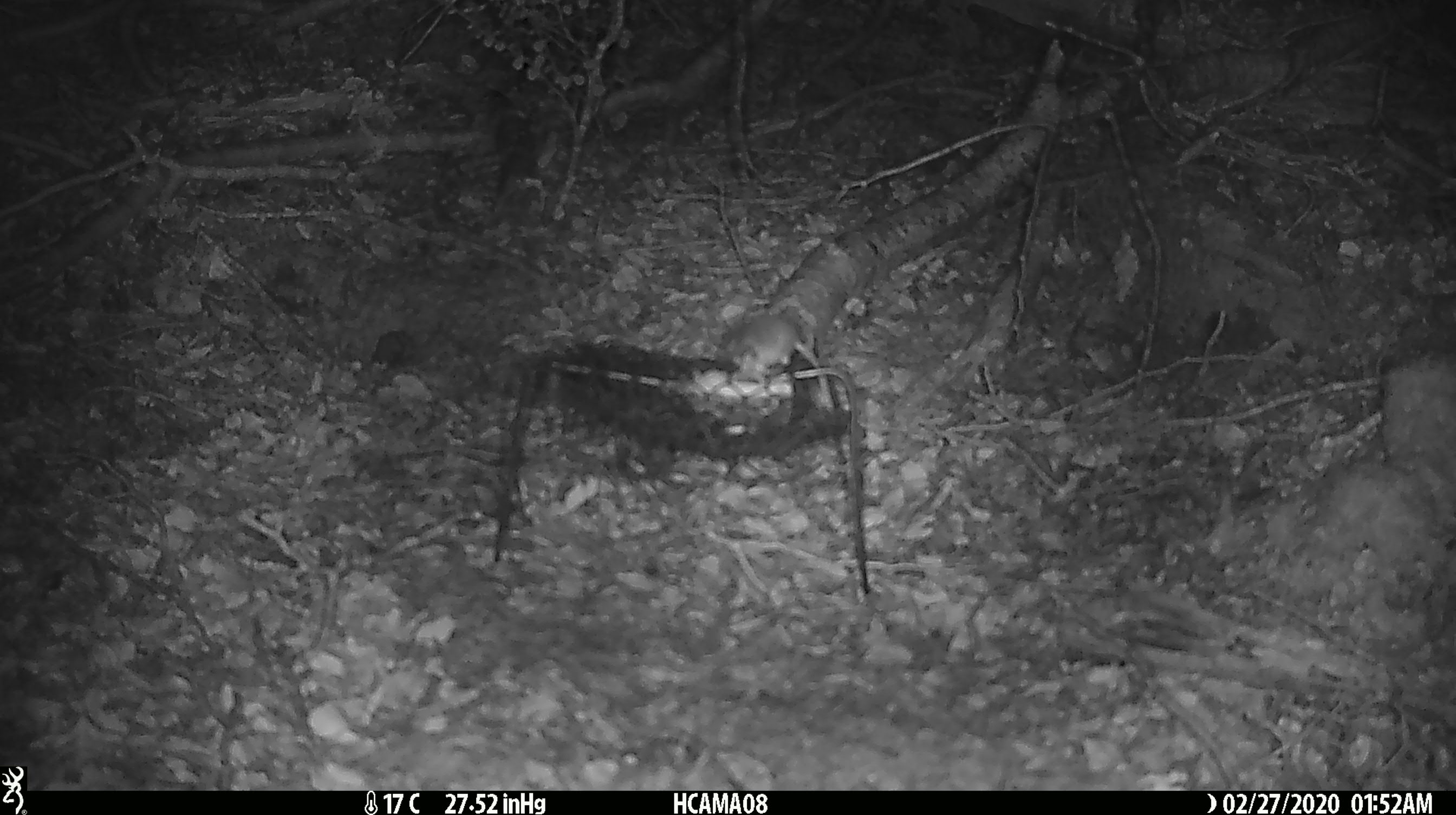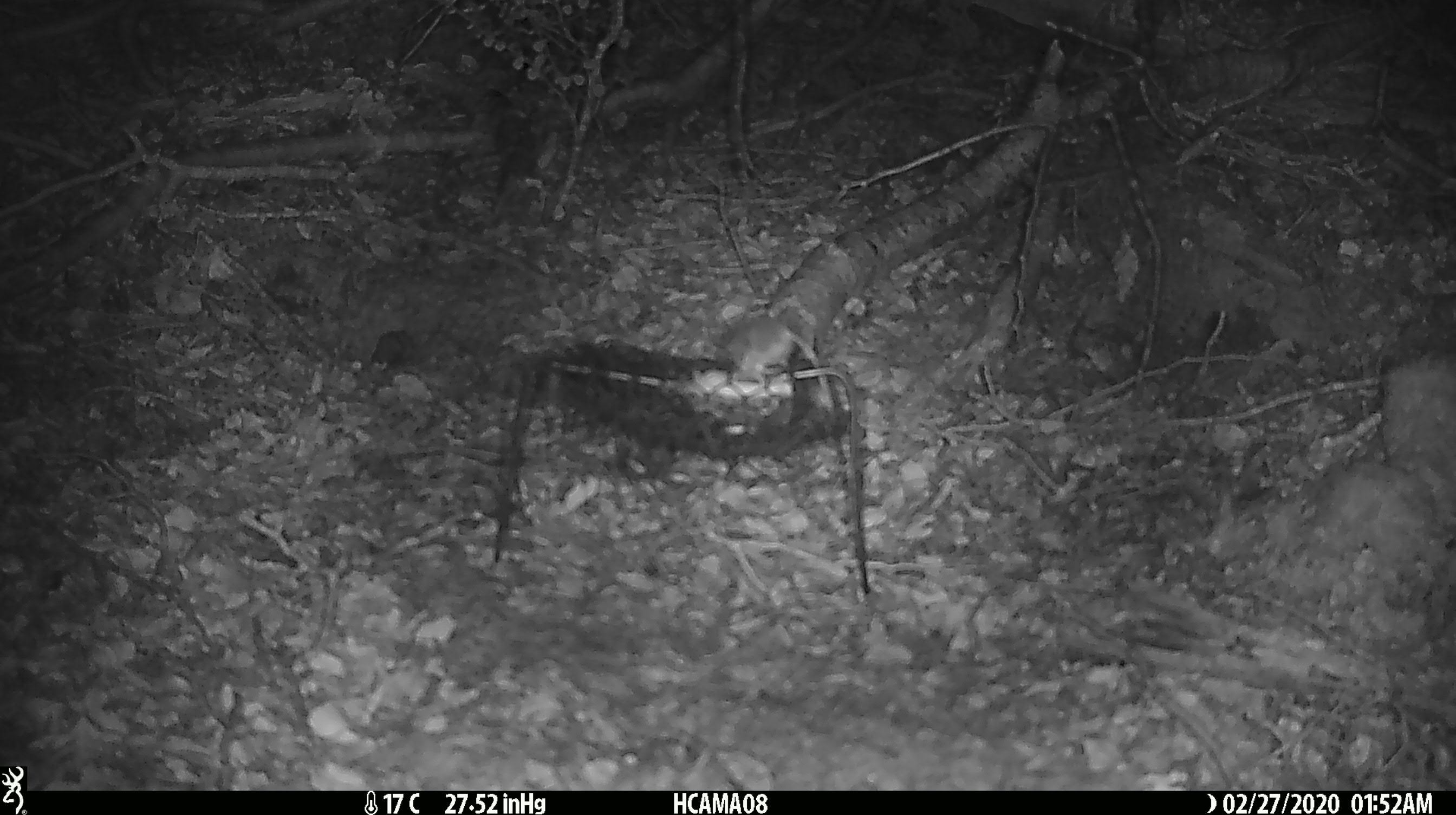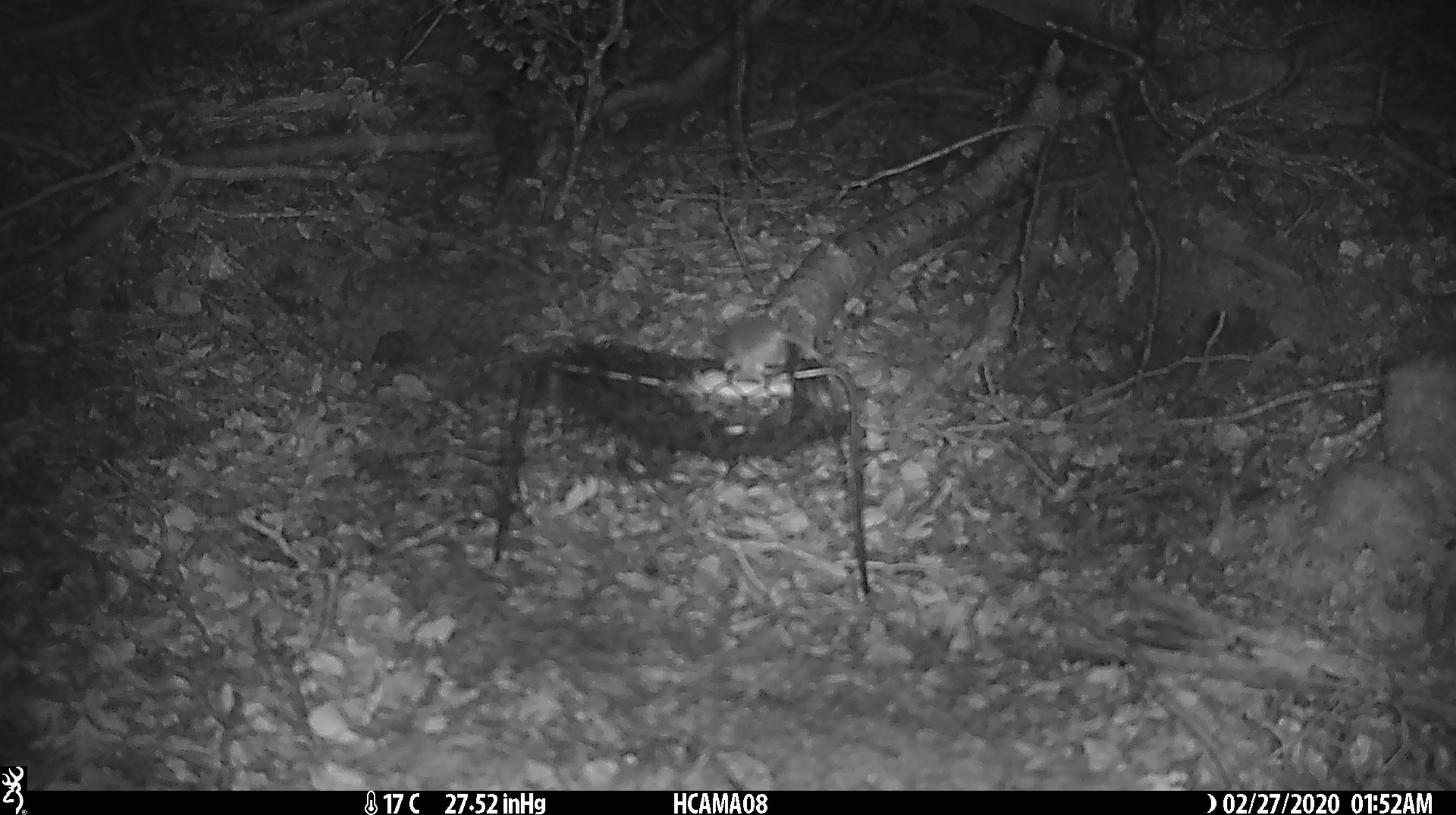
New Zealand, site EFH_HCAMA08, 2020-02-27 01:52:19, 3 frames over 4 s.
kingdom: Animalia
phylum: Chordata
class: Mammalia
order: Rodentia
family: Muridae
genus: Mus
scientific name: Mus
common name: mouse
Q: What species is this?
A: Mouse (Mus).